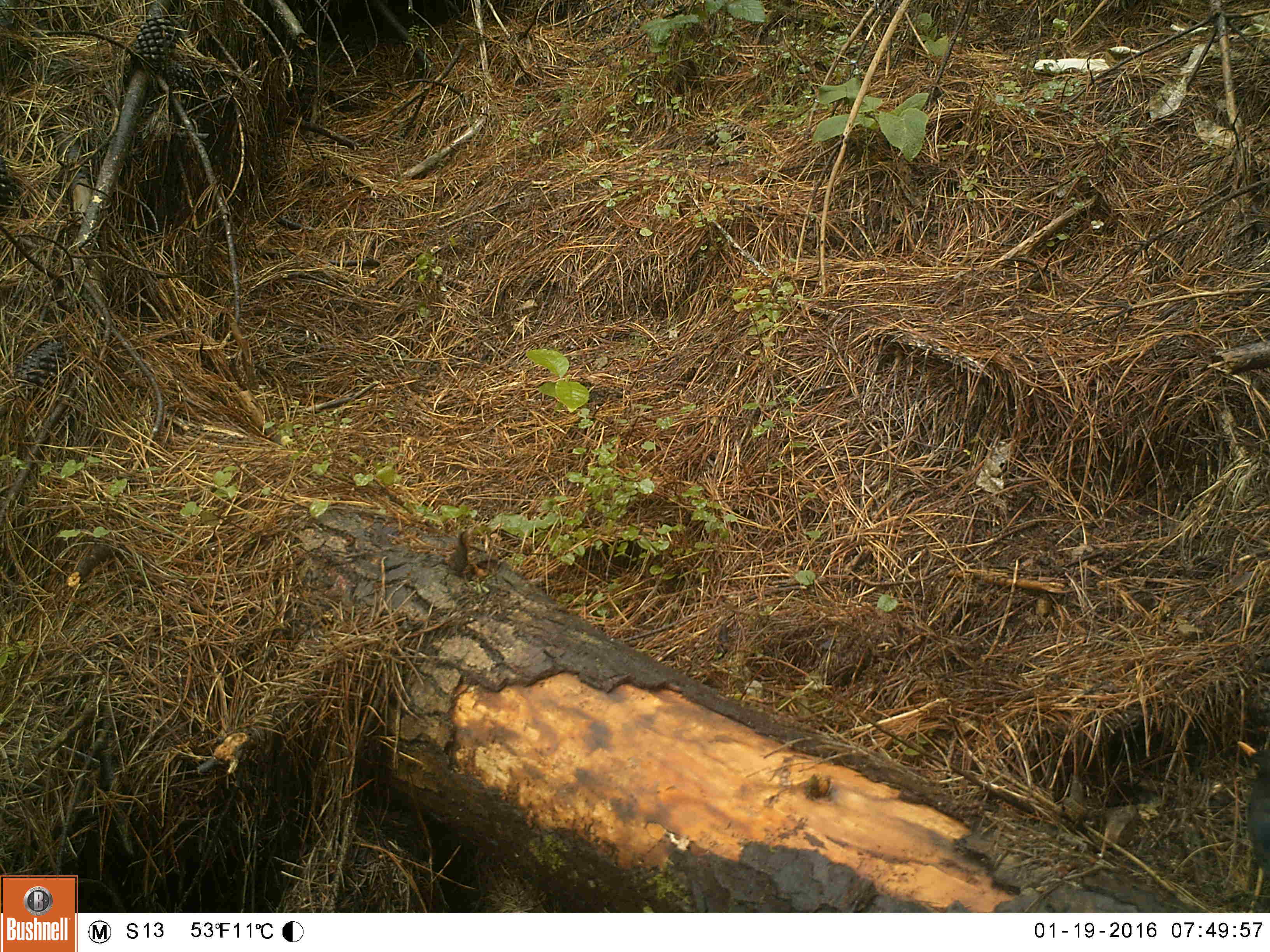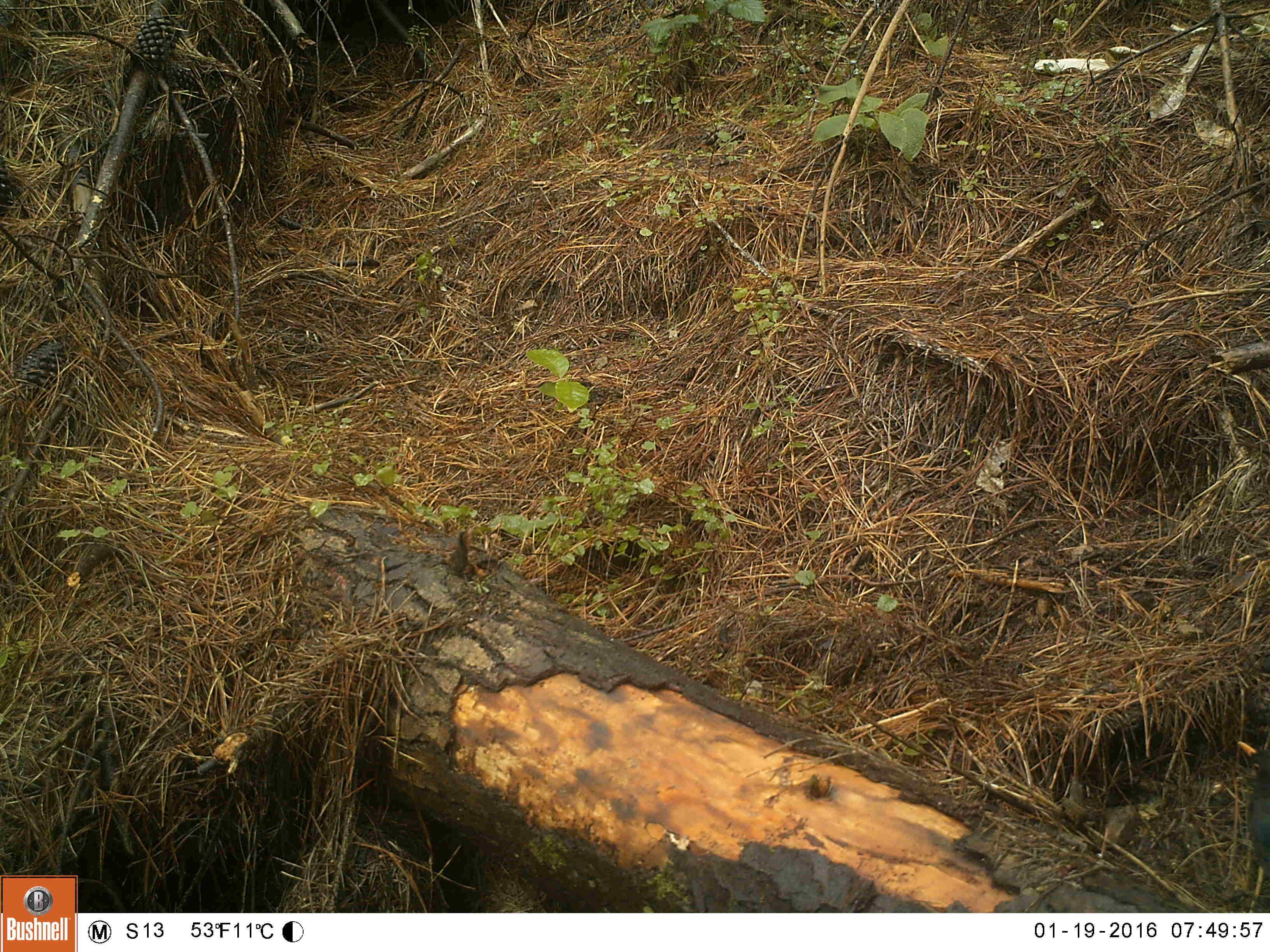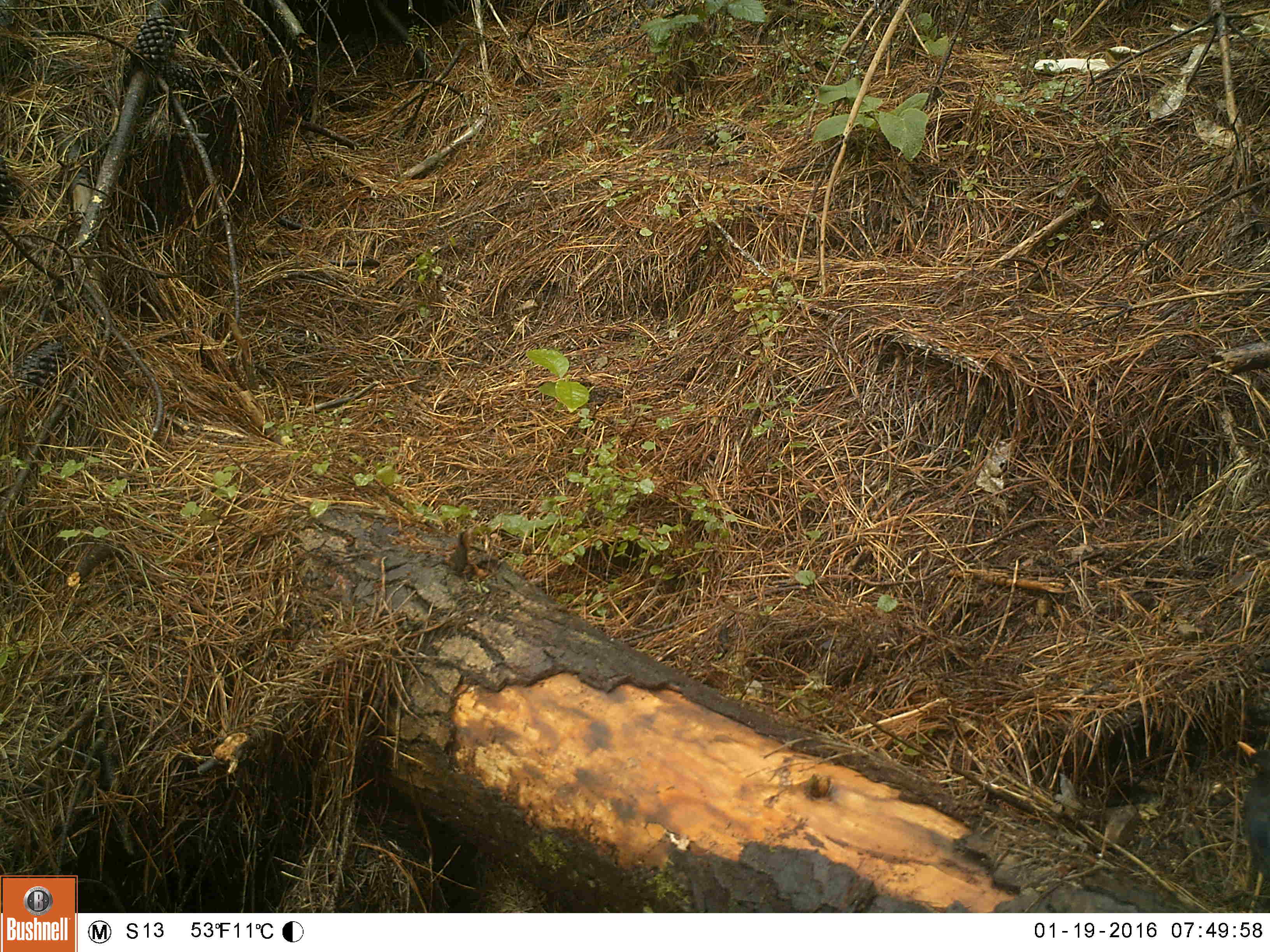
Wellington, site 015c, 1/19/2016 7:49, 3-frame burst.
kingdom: Animalia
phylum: Chordata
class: Aves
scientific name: Aves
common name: bird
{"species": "bird (Aves)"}